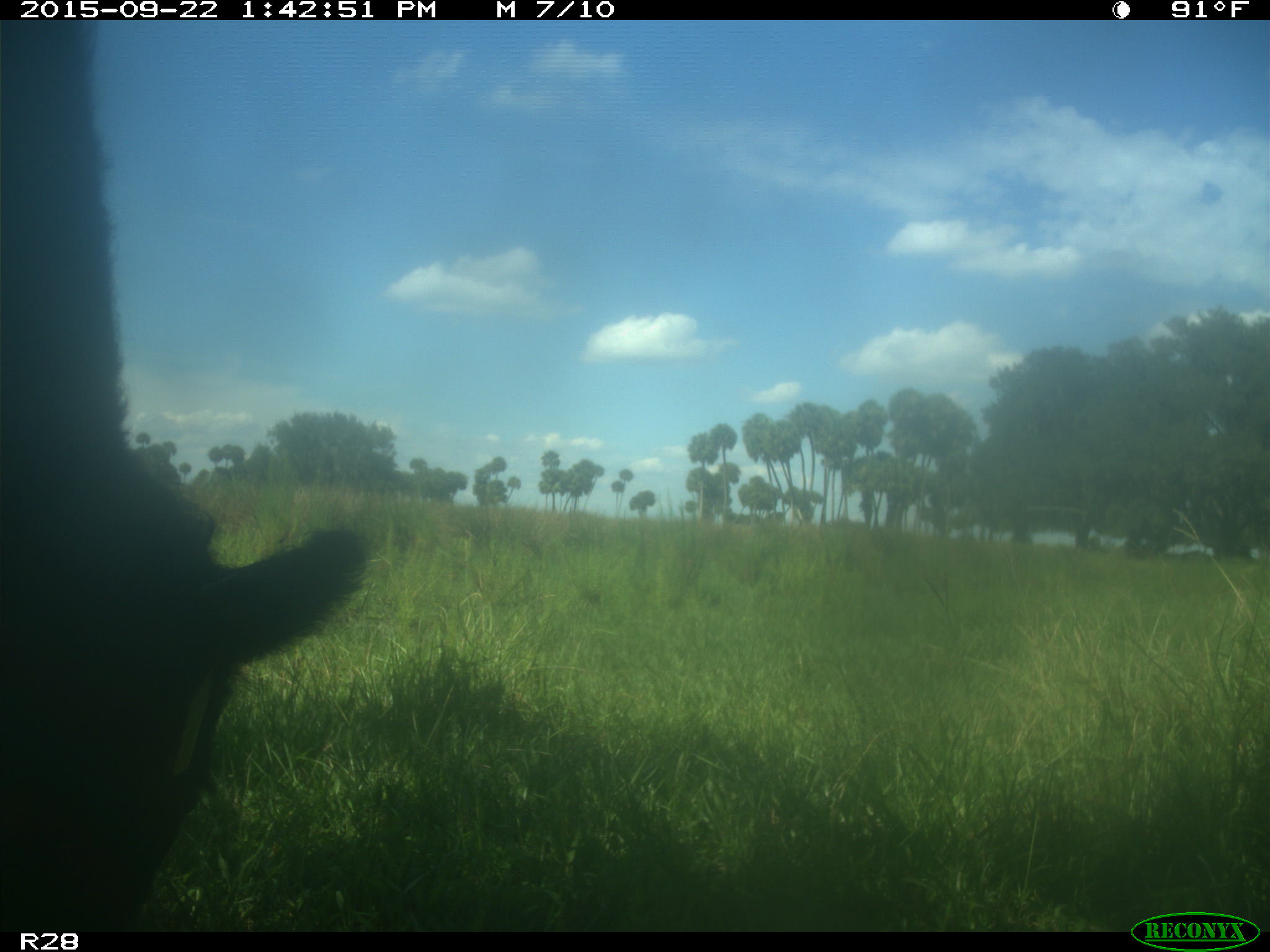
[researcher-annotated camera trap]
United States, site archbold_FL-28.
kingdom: Animalia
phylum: Chordata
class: Mammalia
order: Artiodactyla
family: Bovidae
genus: Bos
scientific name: Bos taurus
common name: domestic cow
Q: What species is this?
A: Bos taurus (domestic cow).